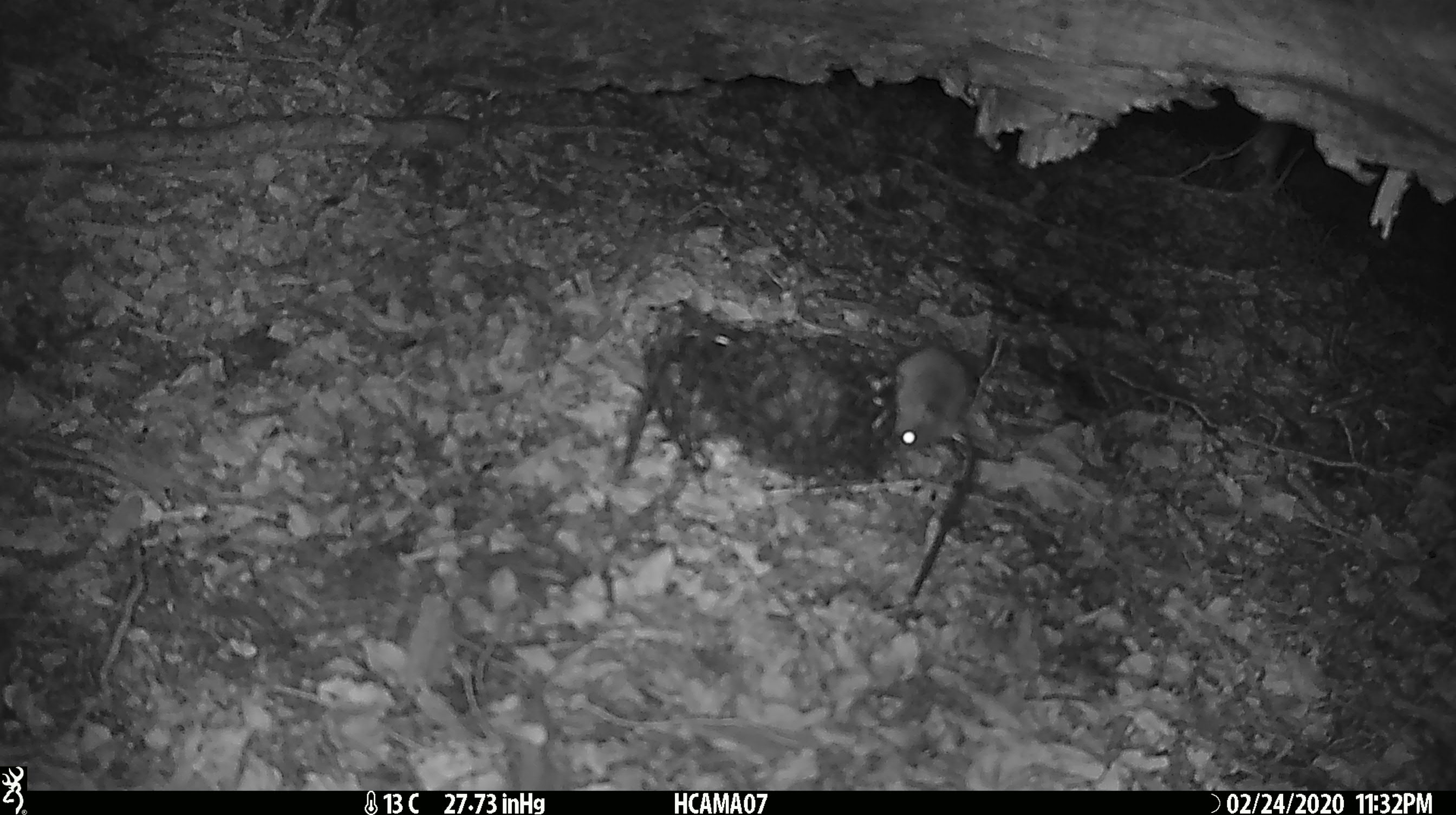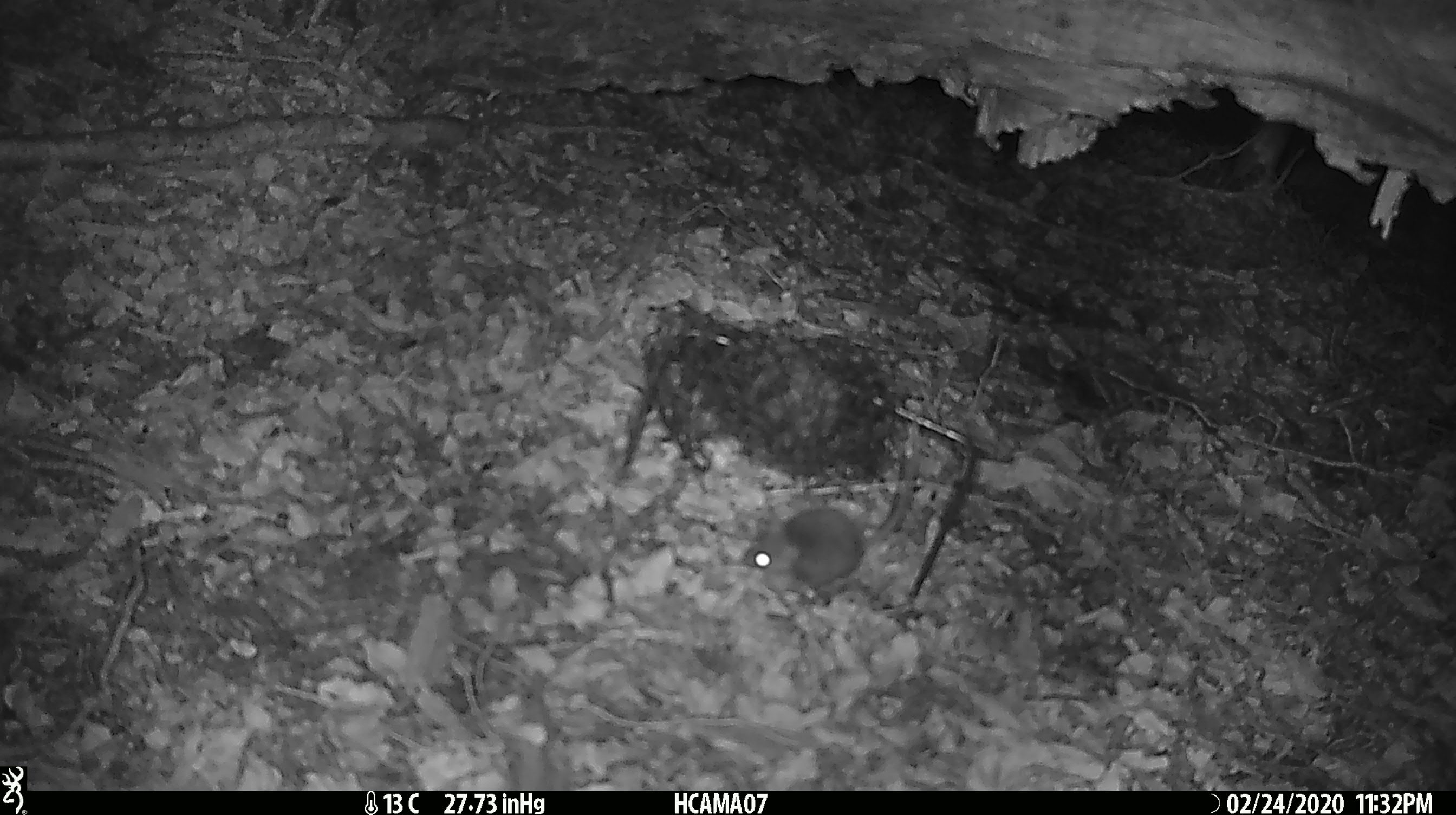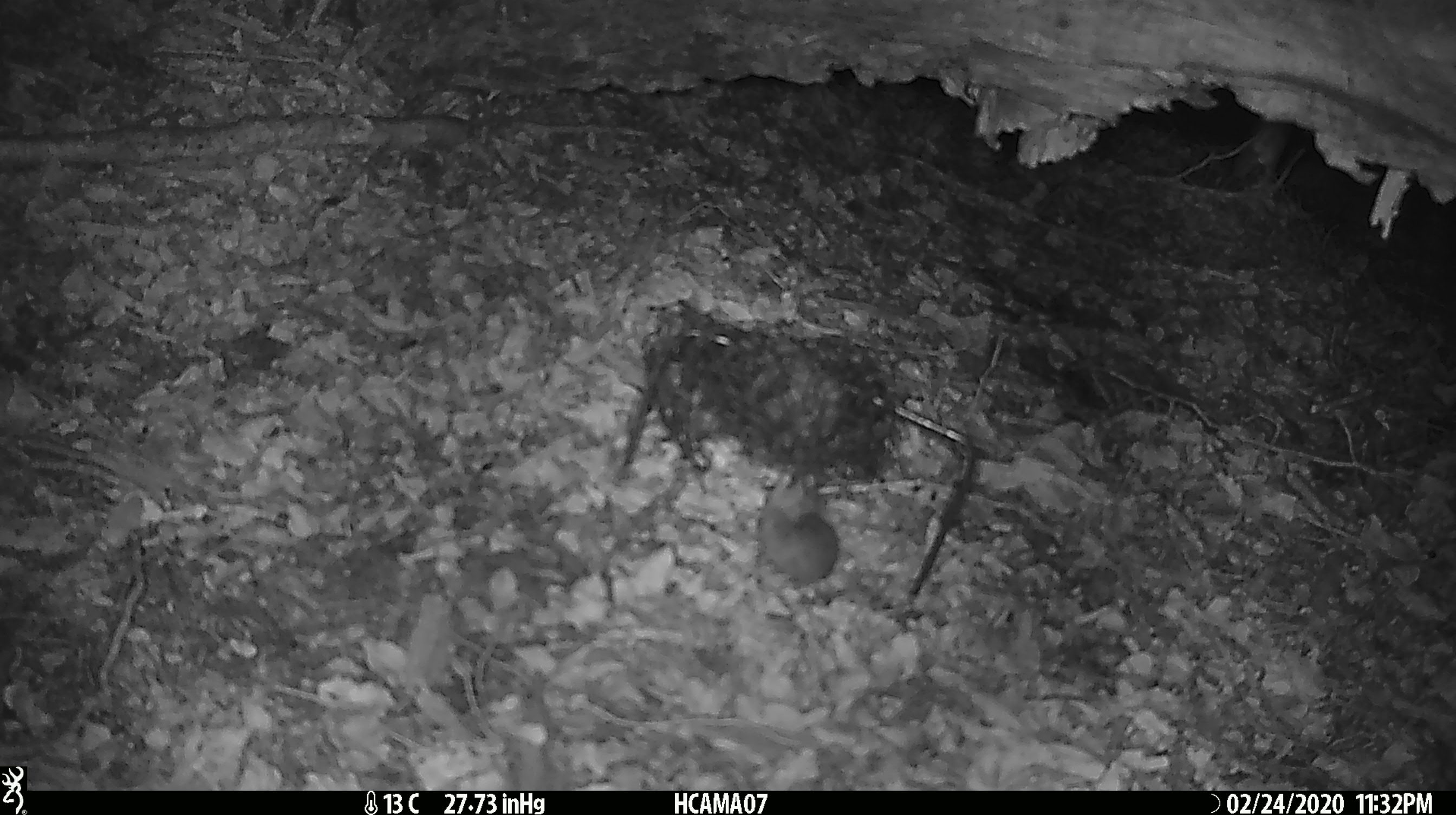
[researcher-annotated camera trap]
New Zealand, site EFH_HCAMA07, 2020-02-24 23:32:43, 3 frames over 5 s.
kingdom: Animalia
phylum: Chordata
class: Mammalia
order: Rodentia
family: Muridae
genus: Mus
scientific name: Mus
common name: mouse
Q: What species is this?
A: Mouse (Mus).